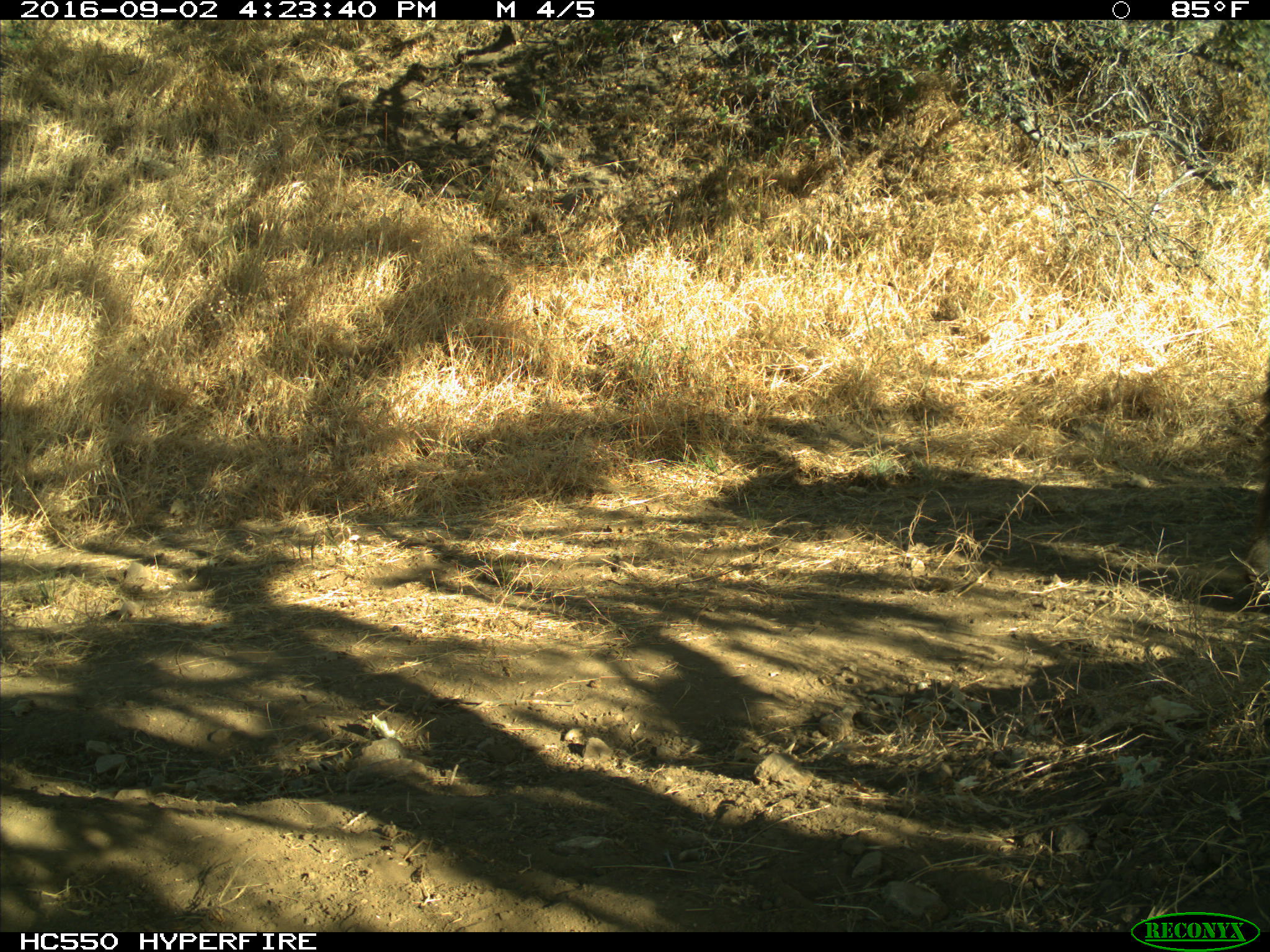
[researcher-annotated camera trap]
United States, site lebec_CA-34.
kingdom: Animalia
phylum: Chordata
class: Mammalia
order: Carnivora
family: Ursidae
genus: Ursus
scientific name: Ursus americanus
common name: american black bear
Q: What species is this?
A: Ursus americanus (american black bear).